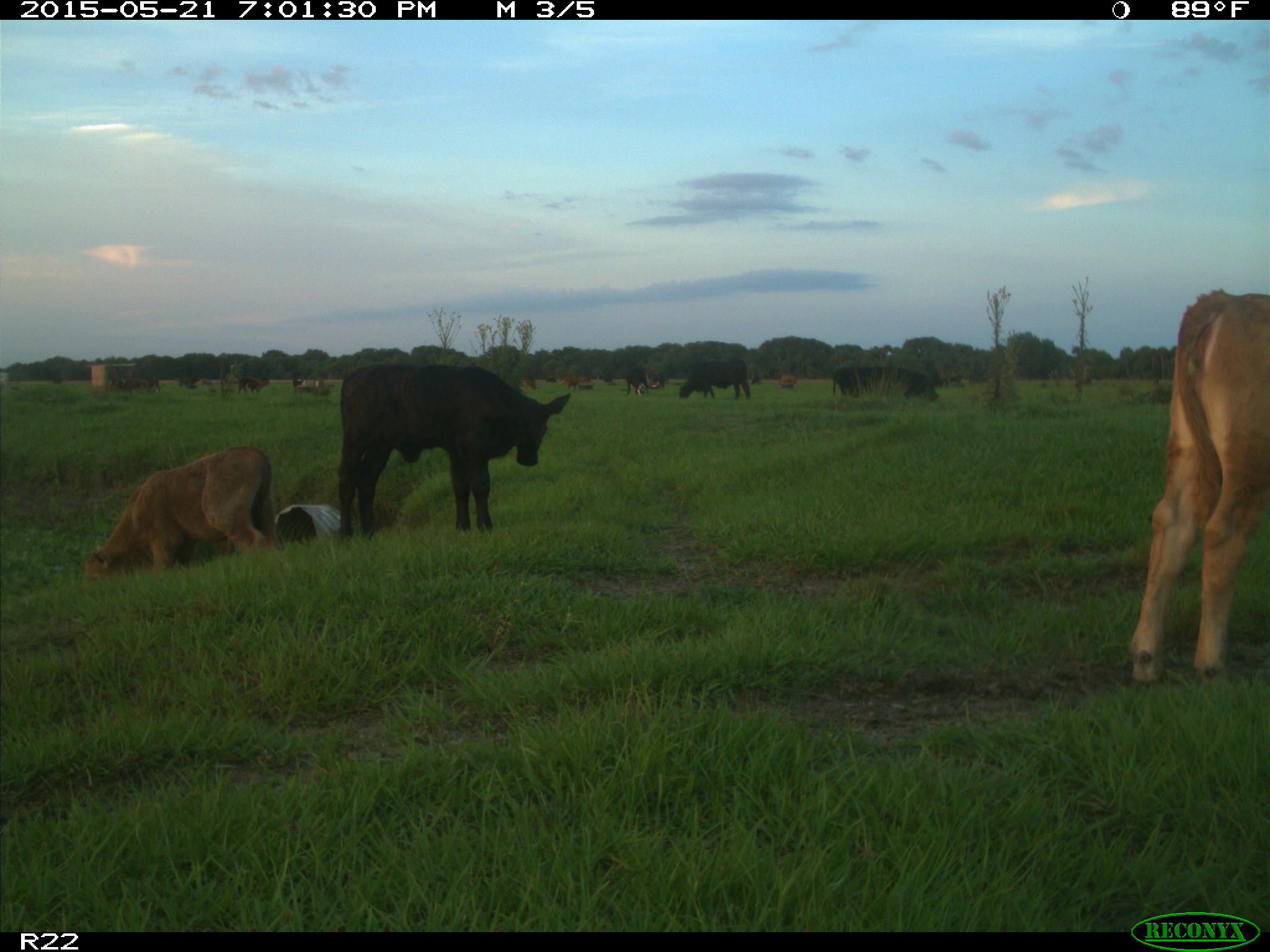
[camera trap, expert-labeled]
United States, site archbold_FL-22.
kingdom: Animalia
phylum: Chordata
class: Mammalia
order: Artiodactyla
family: Bovidae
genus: Bos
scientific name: Bos taurus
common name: domestic cow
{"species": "Bos taurus (domestic cow)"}